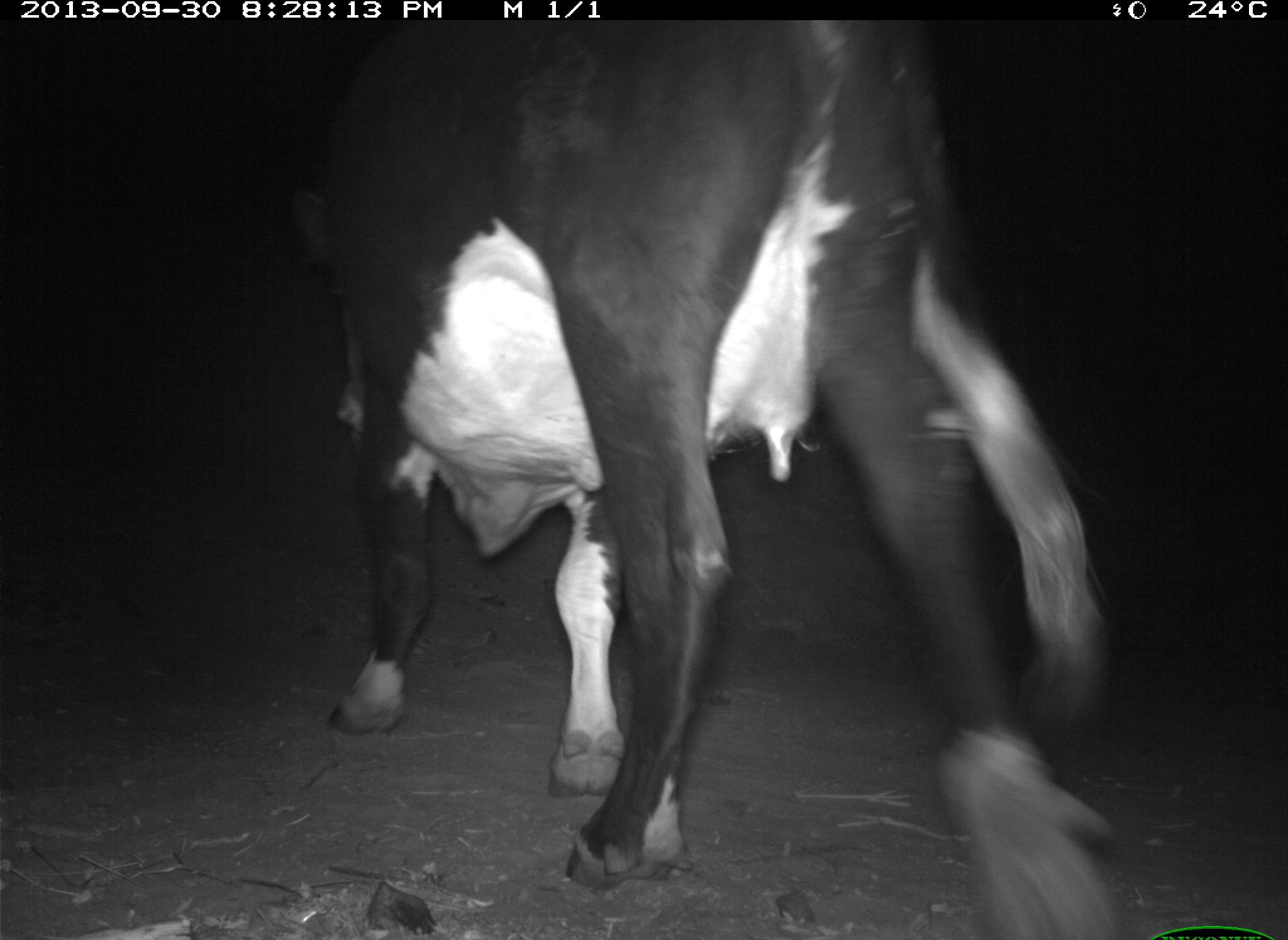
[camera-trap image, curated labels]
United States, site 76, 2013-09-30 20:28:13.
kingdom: Animalia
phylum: Chordata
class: Mammalia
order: Artiodactyla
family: Bovidae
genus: Bos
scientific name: Bos taurus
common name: cow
Cow (Bos taurus).